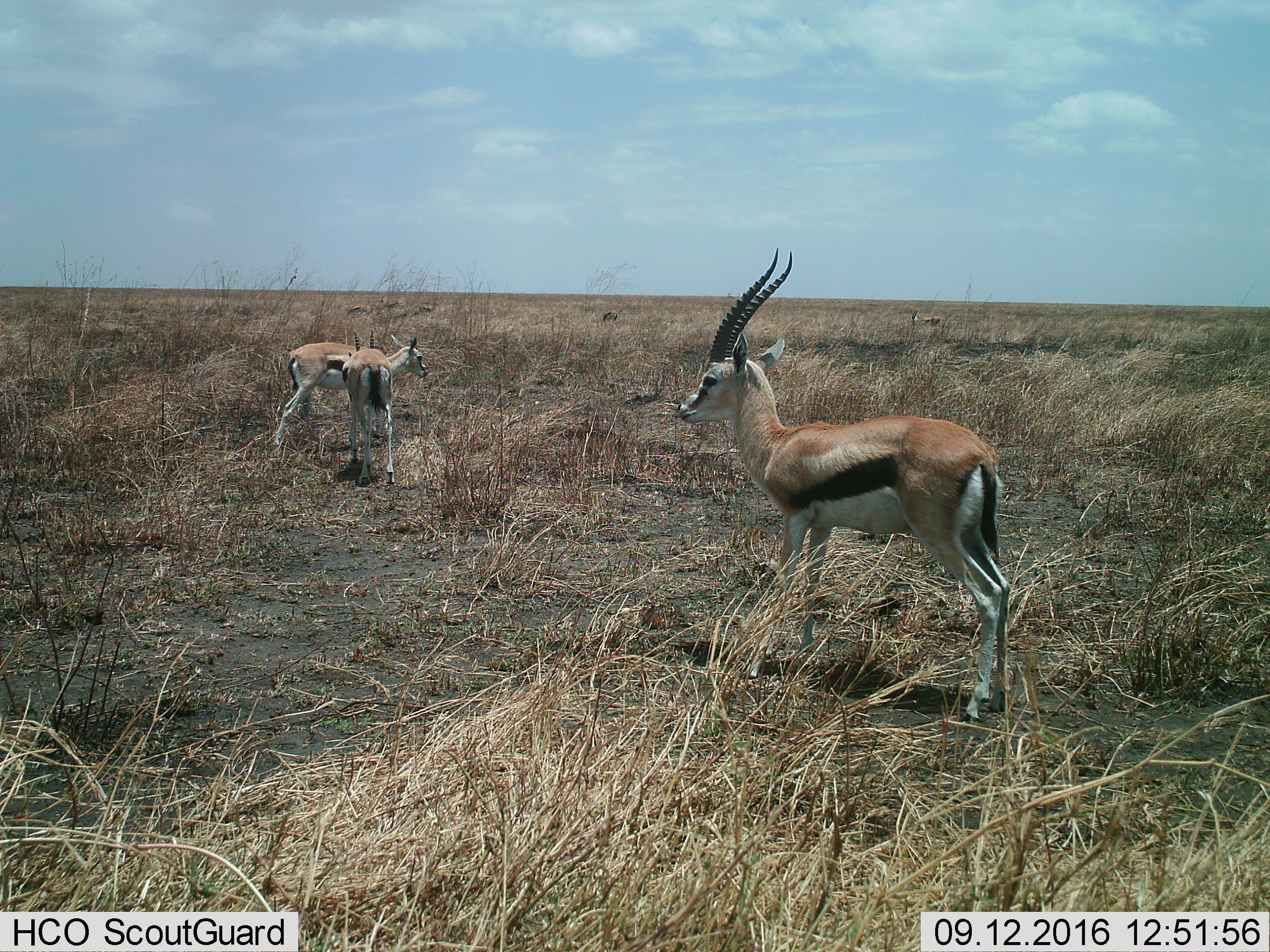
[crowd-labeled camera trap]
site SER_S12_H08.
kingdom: Animalia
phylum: Chordata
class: Mammalia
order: Artiodactyla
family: Bovidae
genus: Eudorcas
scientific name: Eudorcas thomsonii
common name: thomson's gazelle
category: gazellethomsons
Gazellethomsons (thomson's gazelle) (Eudorcas thomsonii), count 3. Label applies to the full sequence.